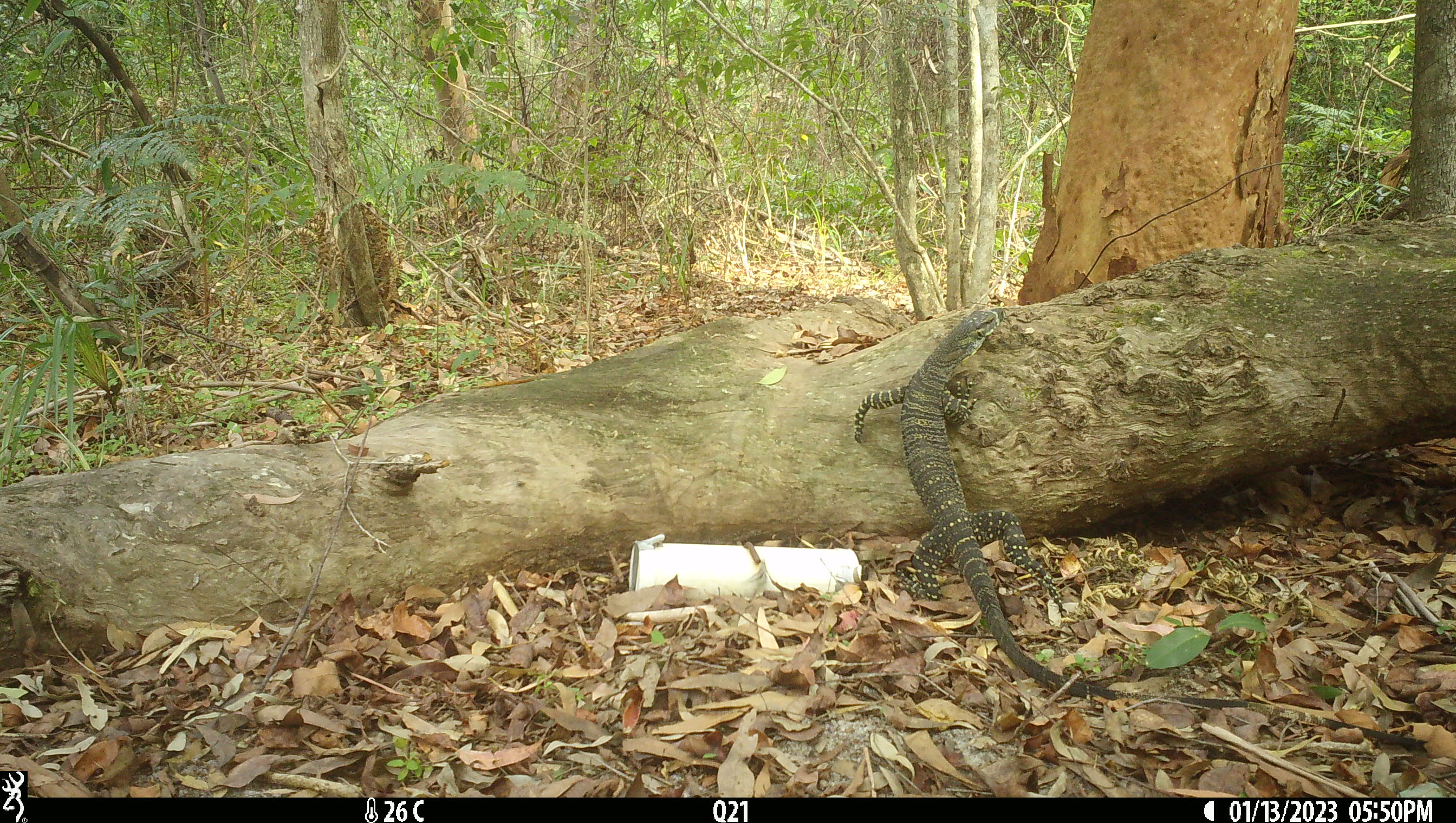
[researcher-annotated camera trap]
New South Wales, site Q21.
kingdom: Animalia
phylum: Chordata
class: Reptilia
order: Squamata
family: Varanidae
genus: Varanus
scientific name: Varanus varius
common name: lace monitor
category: goanna